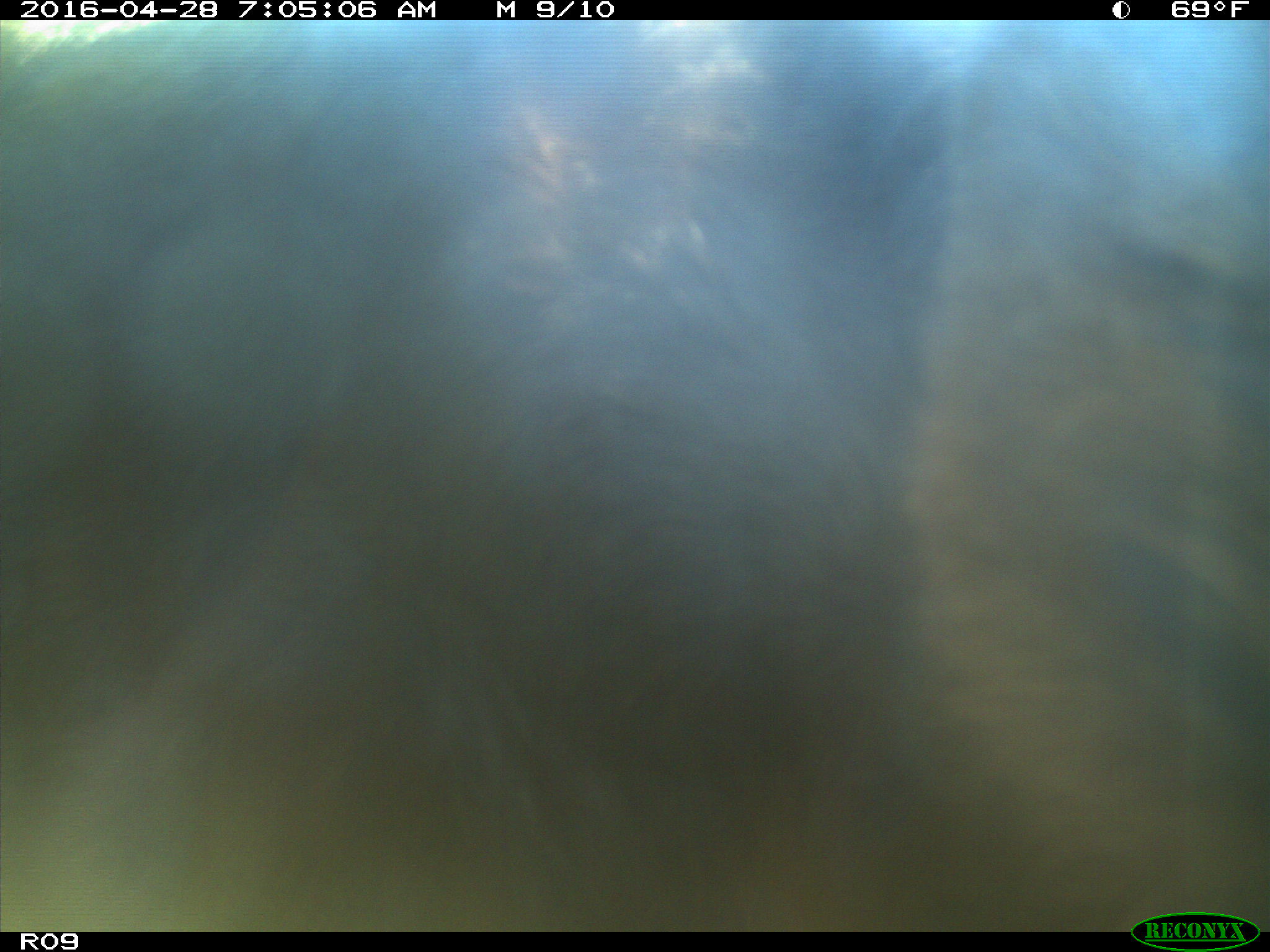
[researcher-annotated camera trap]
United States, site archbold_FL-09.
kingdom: Animalia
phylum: Chordata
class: Mammalia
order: Artiodactyla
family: Bovidae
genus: Bos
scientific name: Bos taurus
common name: domestic cow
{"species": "Bos taurus (domestic cow)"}